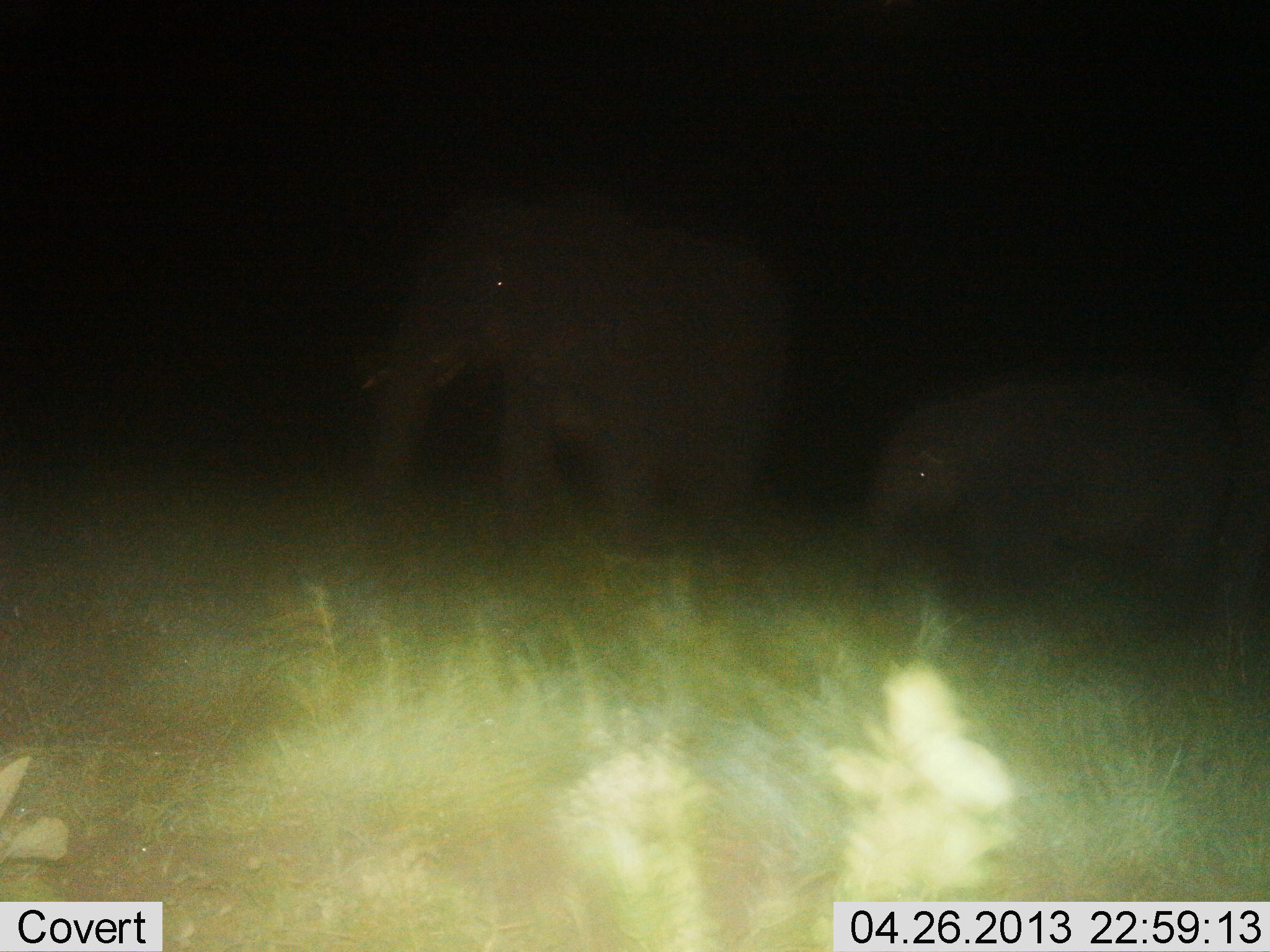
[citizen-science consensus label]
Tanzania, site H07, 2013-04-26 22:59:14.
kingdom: Animalia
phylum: Chordata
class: Mammalia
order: Proboscidea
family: Elephantidae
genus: Loxodonta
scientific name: Loxodonta africana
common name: african bush elephant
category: elephant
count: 2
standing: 71%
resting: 0%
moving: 29%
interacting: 0%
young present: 71%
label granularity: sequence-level